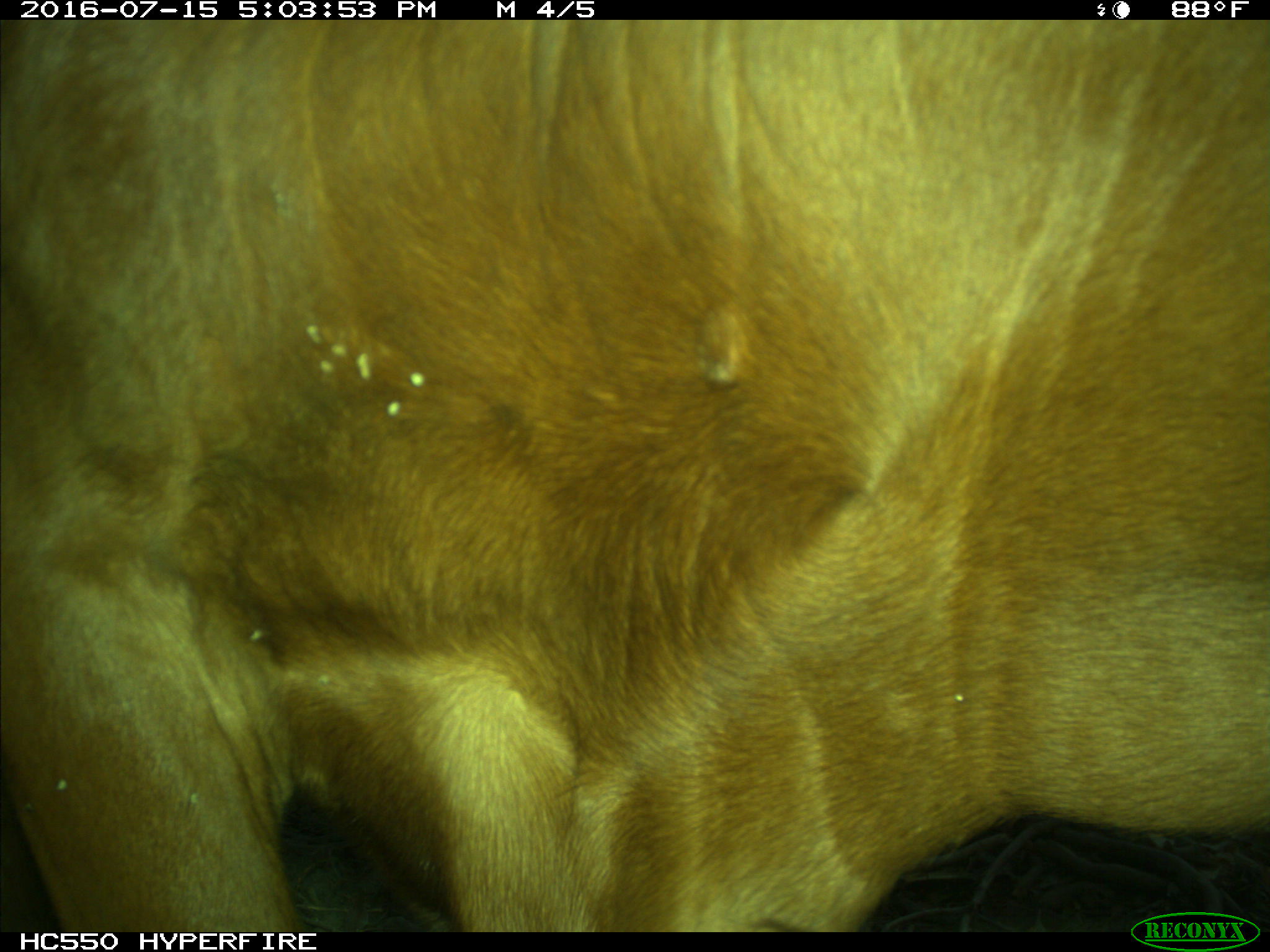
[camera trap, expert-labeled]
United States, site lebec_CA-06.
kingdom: Animalia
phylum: Chordata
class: Mammalia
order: Artiodactyla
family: Bovidae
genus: Bos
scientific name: Bos taurus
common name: domestic cow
Bos taurus (domestic cow).